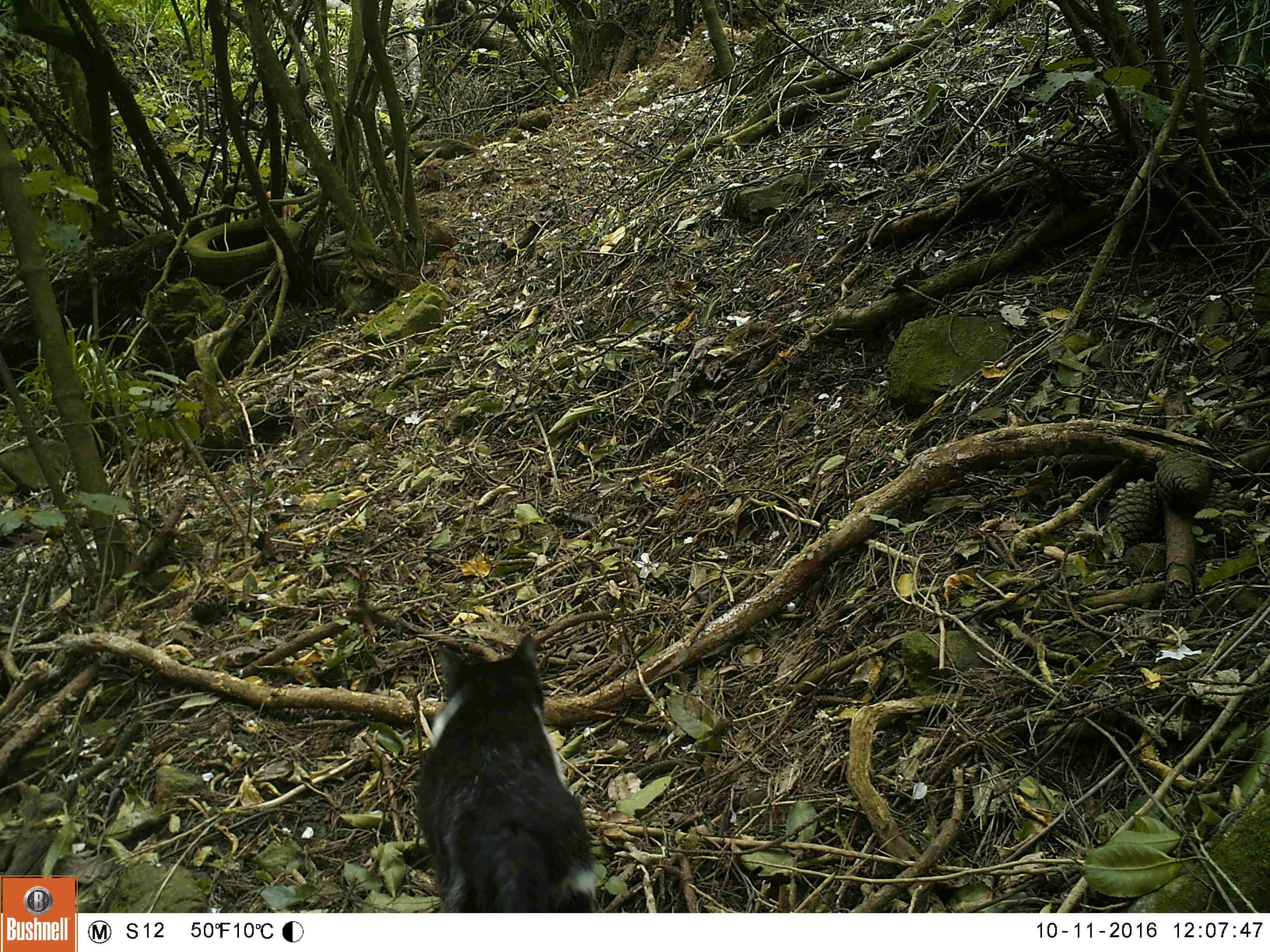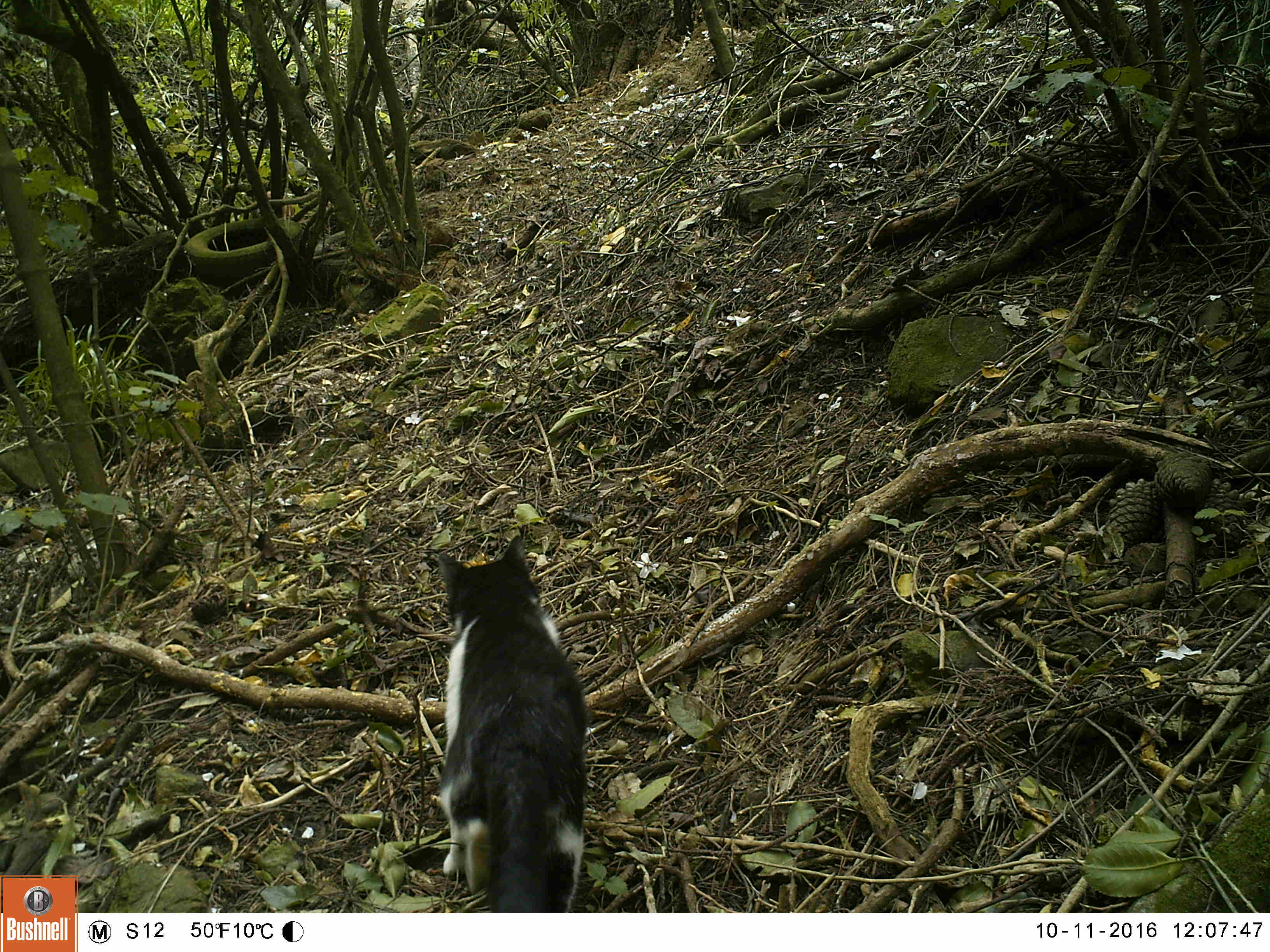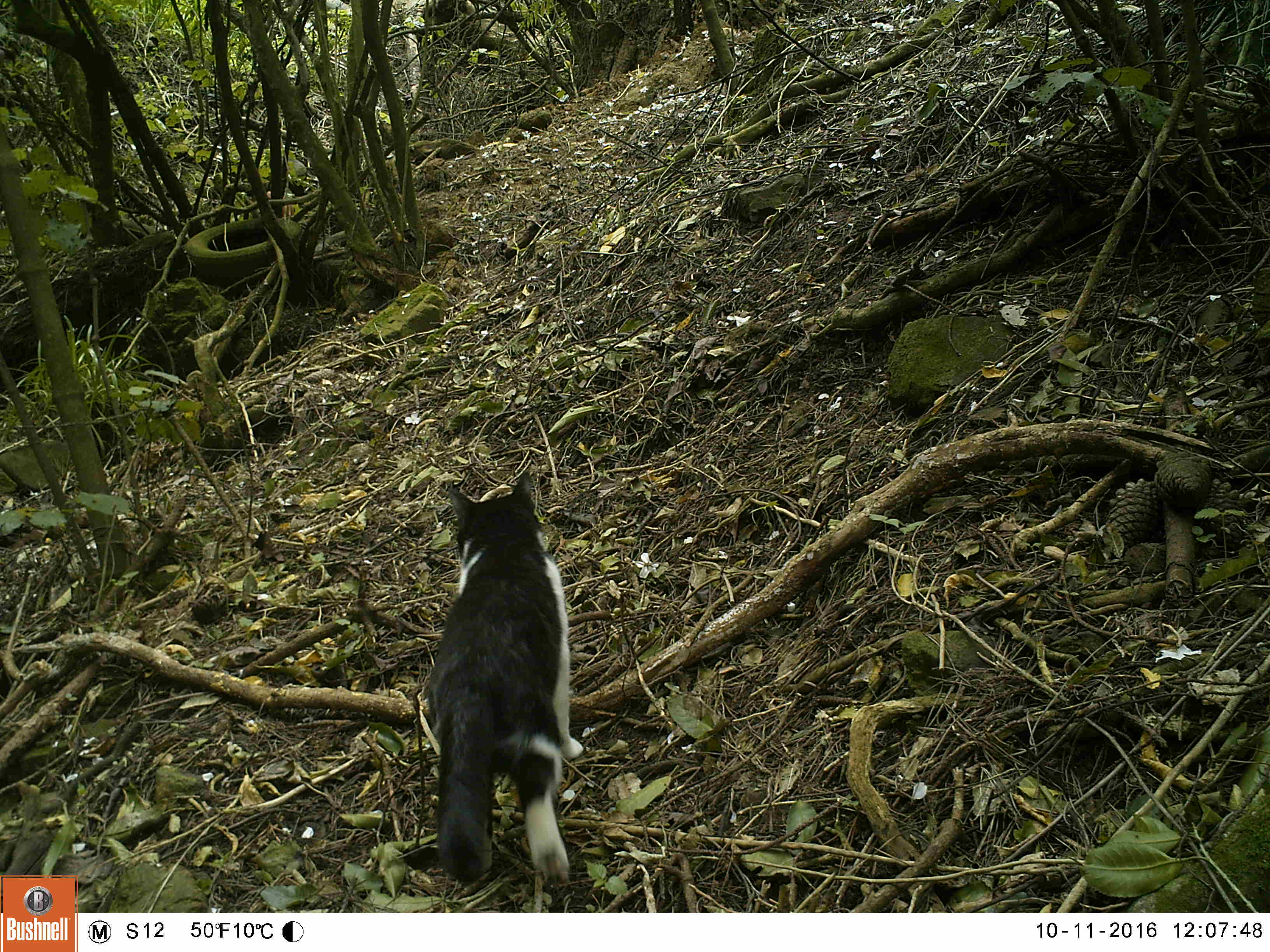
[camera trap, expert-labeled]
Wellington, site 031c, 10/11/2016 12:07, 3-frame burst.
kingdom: Animalia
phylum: Chordata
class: Mammalia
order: Carnivora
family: Felidae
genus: Felis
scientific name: Felis catus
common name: cat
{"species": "cat (Felis catus)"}